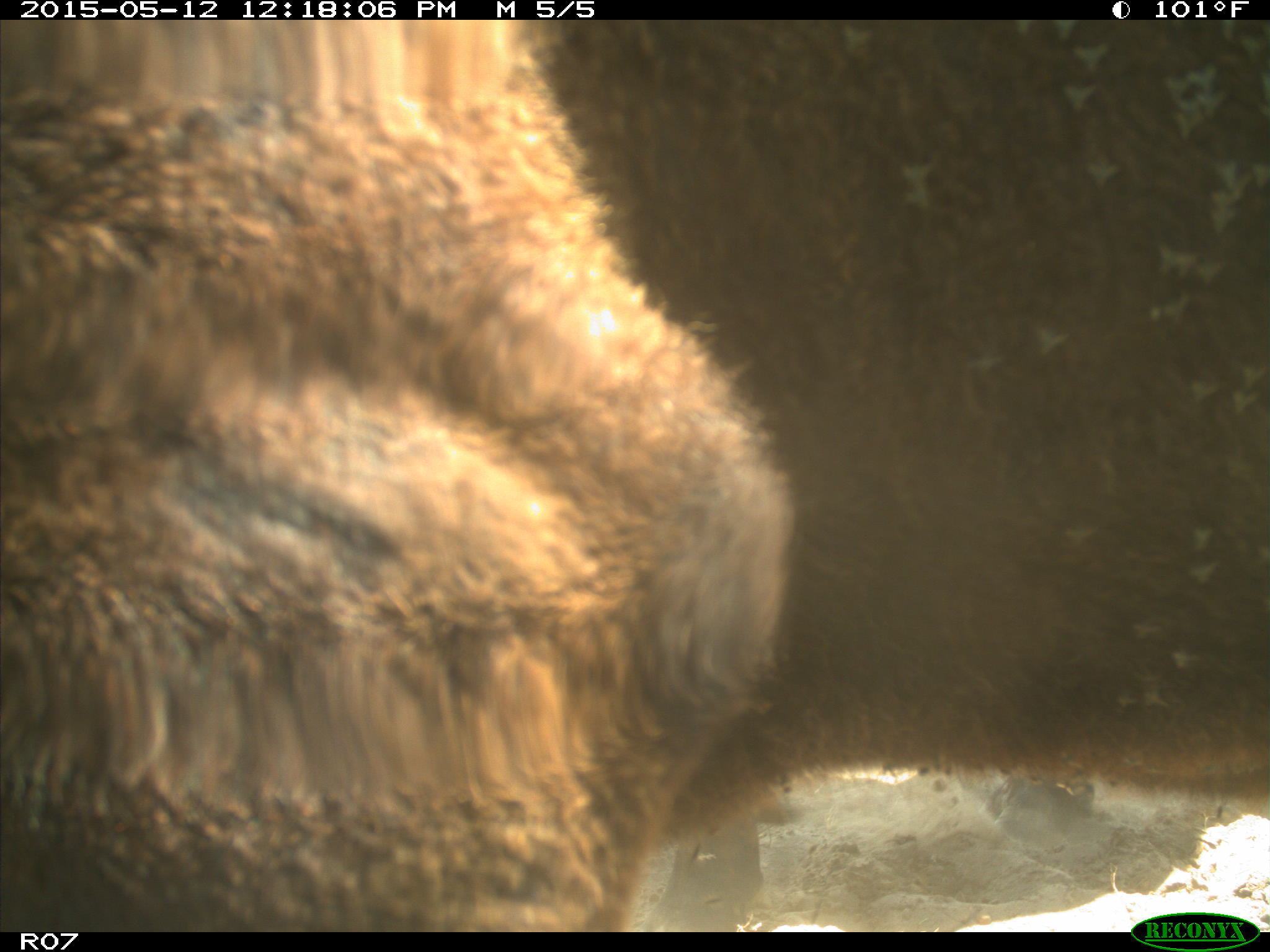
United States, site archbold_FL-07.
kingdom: Animalia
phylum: Chordata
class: Mammalia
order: Artiodactyla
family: Bovidae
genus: Bos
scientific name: Bos taurus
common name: domestic cow